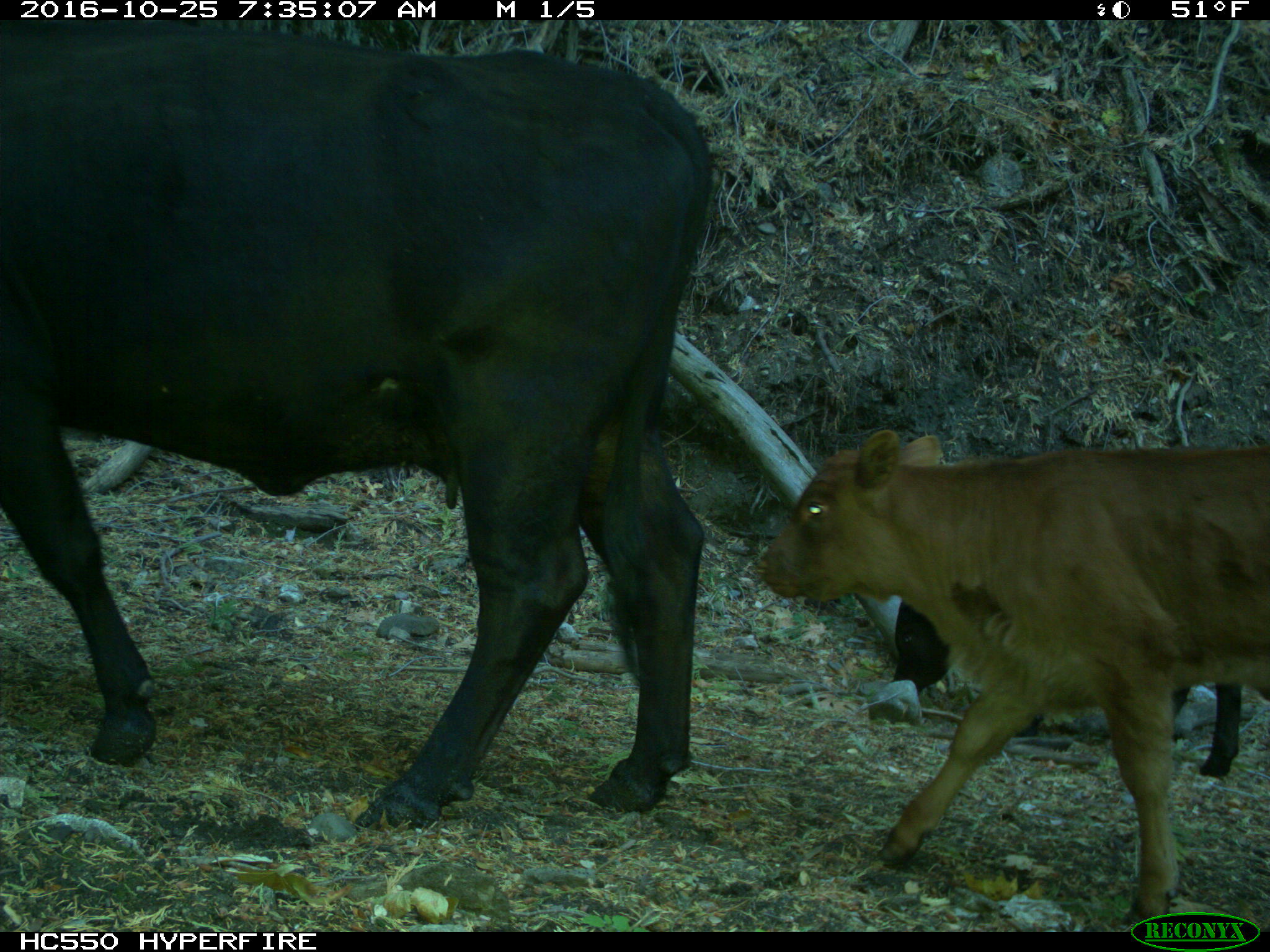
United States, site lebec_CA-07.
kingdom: Animalia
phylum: Chordata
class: Mammalia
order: Artiodactyla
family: Bovidae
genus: Bos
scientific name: Bos taurus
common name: domestic cow